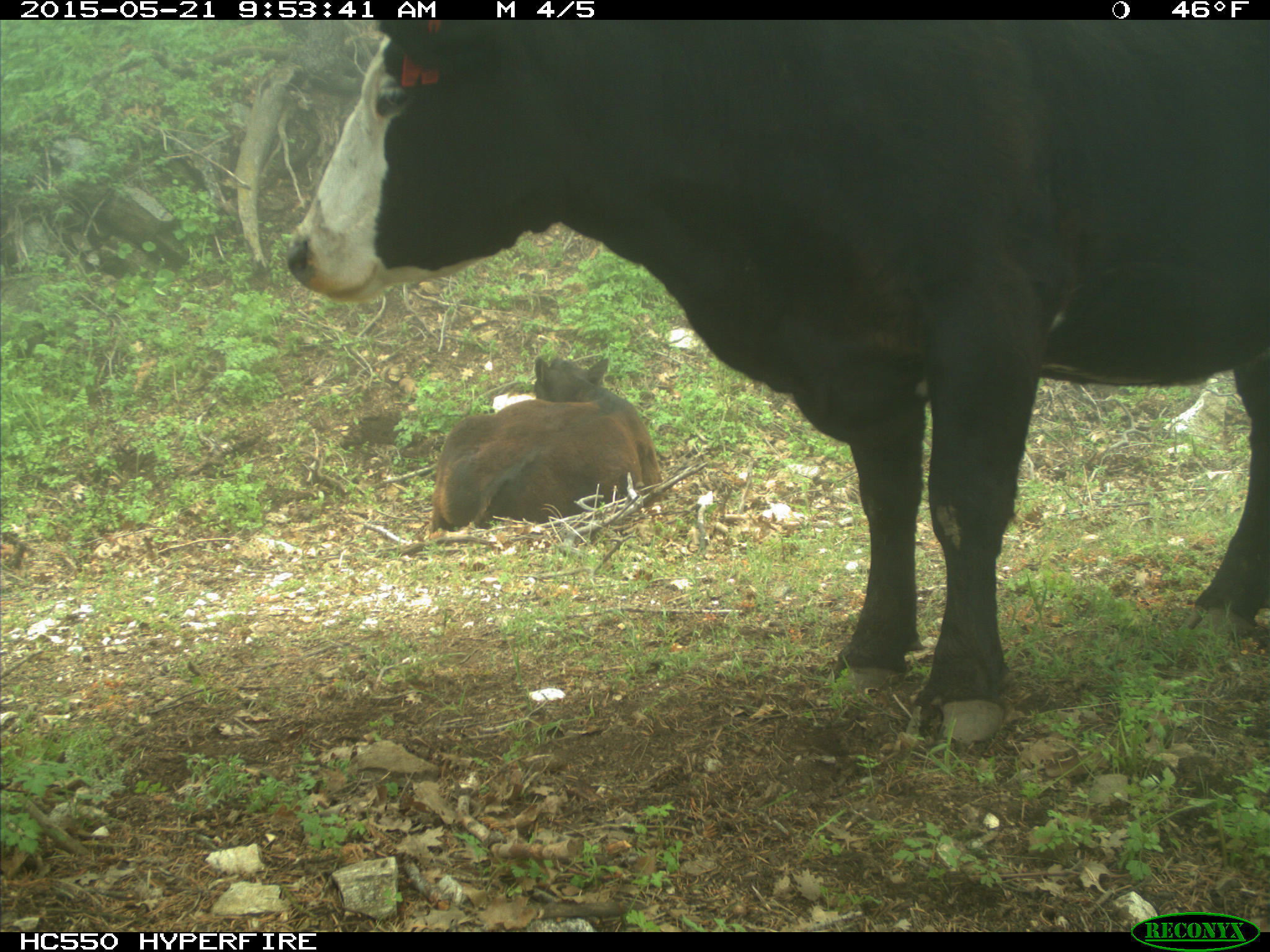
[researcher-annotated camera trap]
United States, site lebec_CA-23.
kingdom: Animalia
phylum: Chordata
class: Mammalia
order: Artiodactyla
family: Bovidae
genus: Bos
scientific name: Bos taurus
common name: domestic cow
Bos taurus (domestic cow).